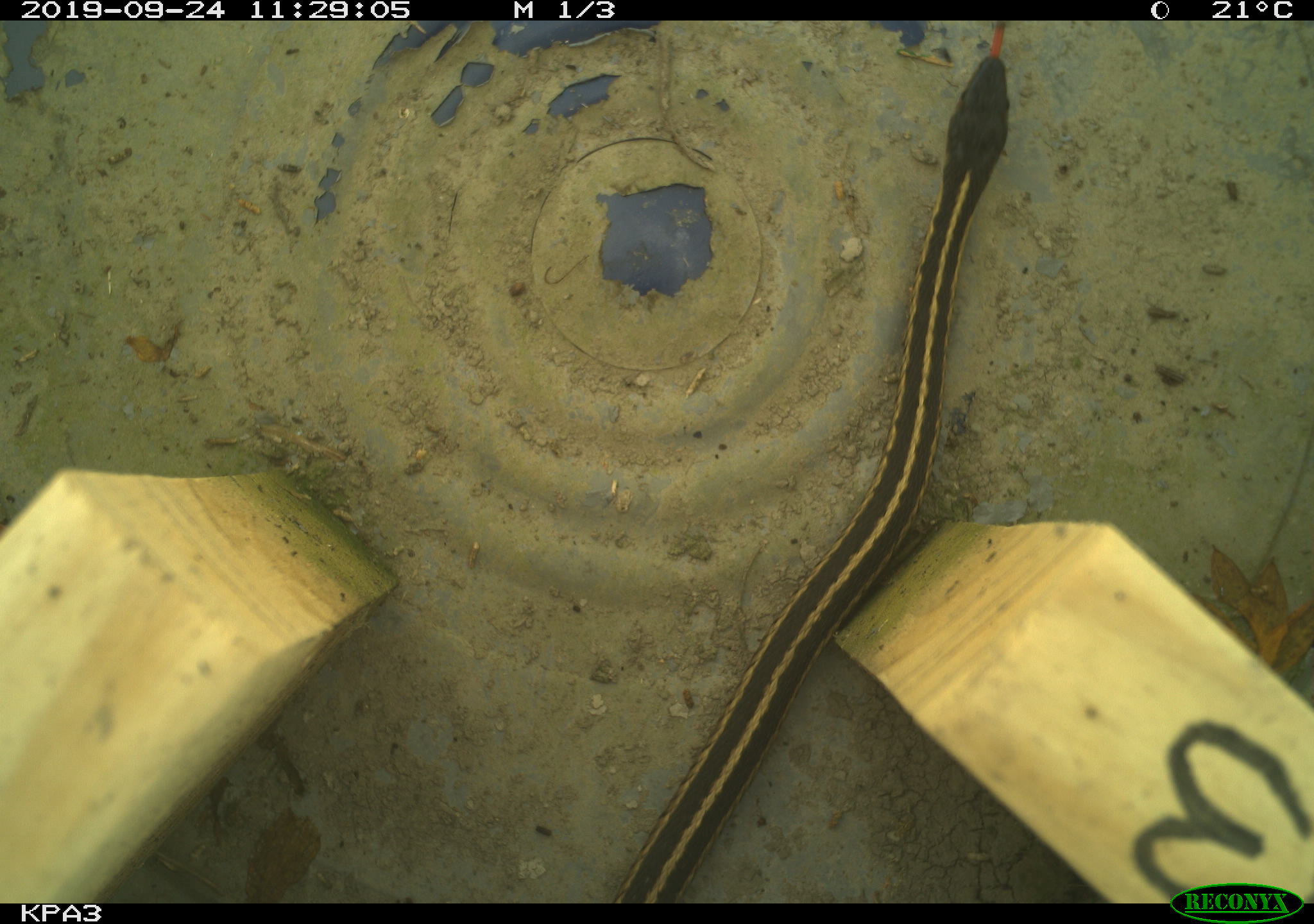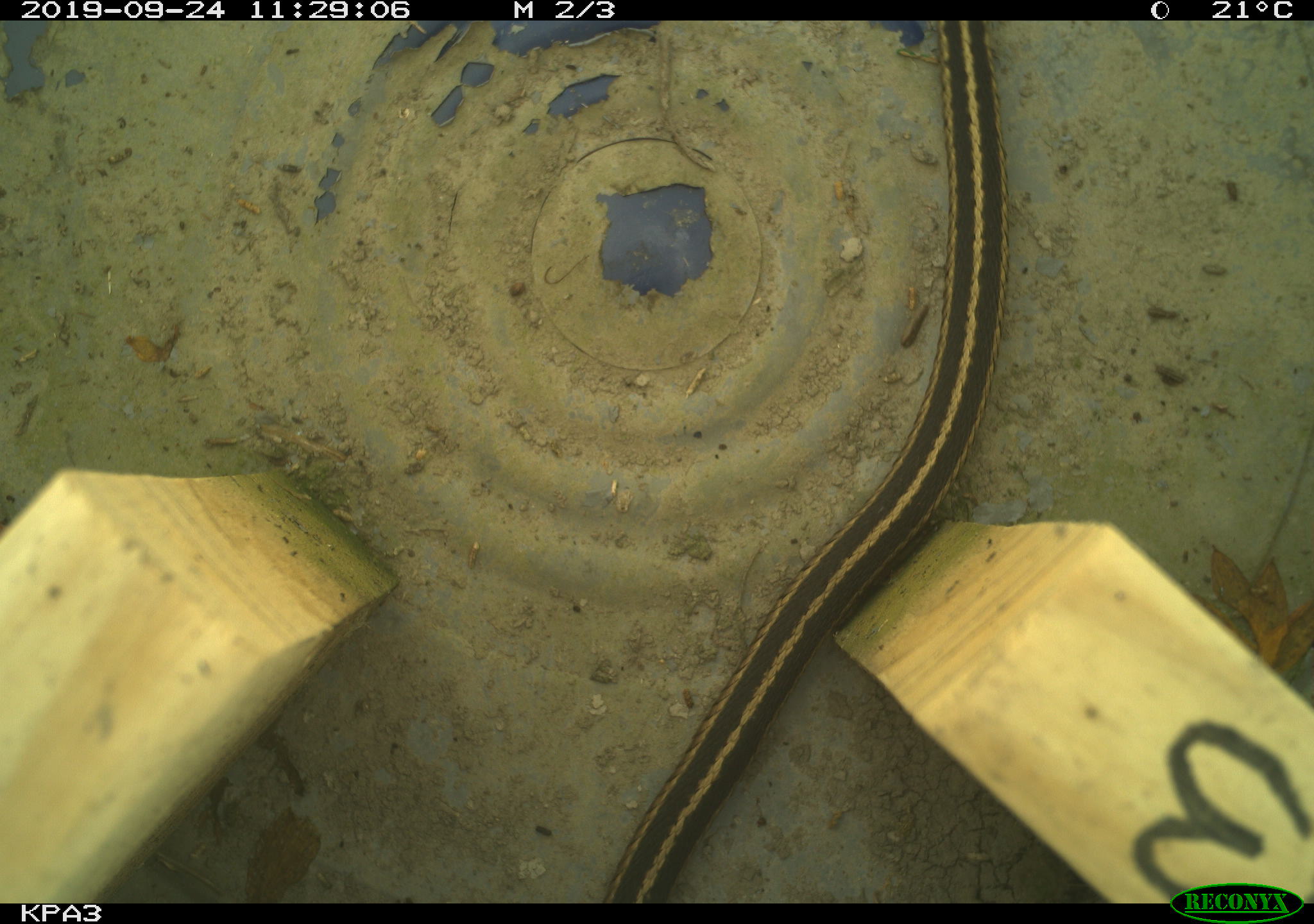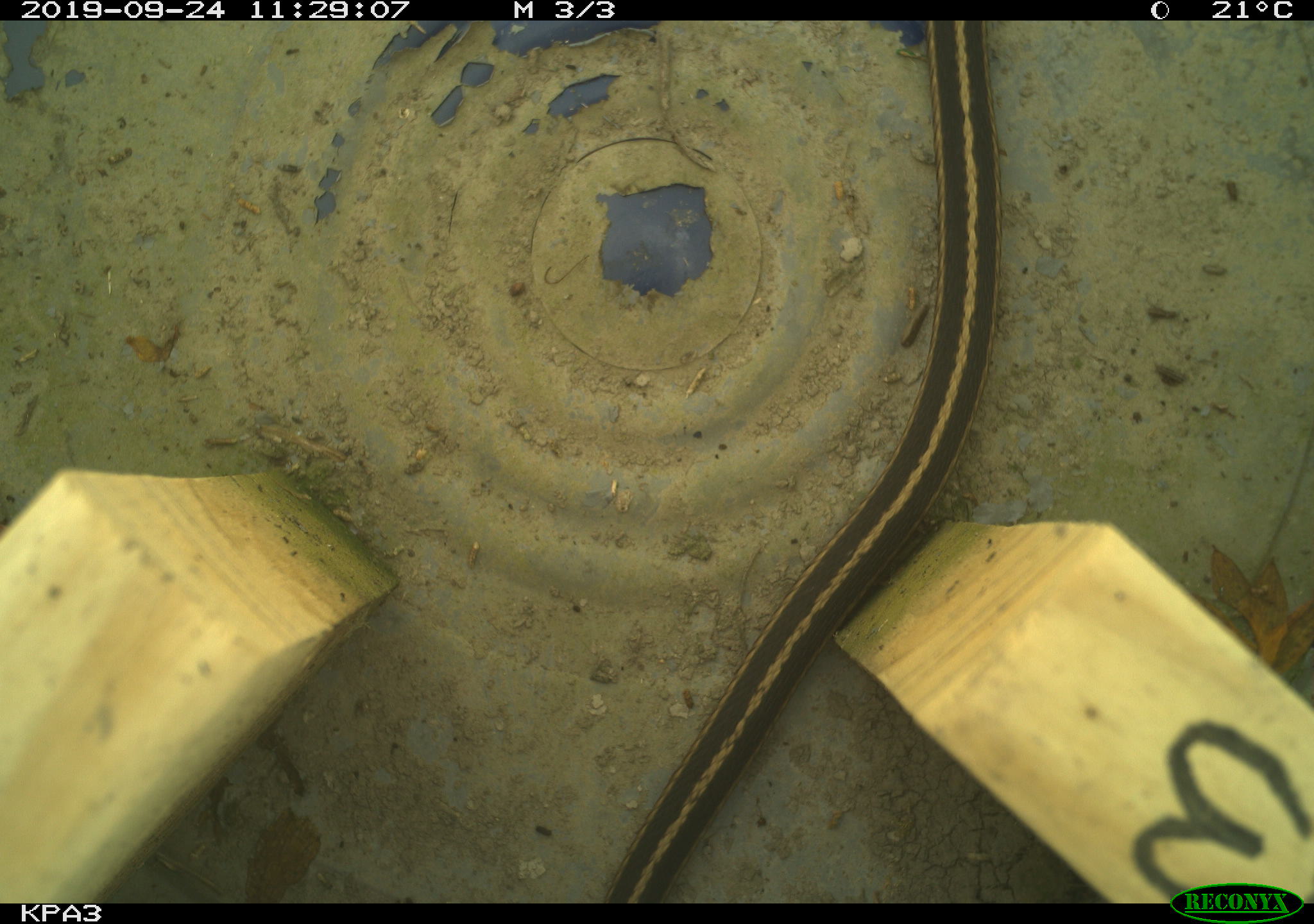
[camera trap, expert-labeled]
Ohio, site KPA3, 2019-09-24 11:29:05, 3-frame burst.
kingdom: Animalia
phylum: Chordata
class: Reptilia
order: Squamata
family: Colubridae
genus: Thamnophis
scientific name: Thamnophis sirtalis sirtalis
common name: eastern gartersnake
Eastern gartersnake (Thamnophis sirtalis sirtalis).